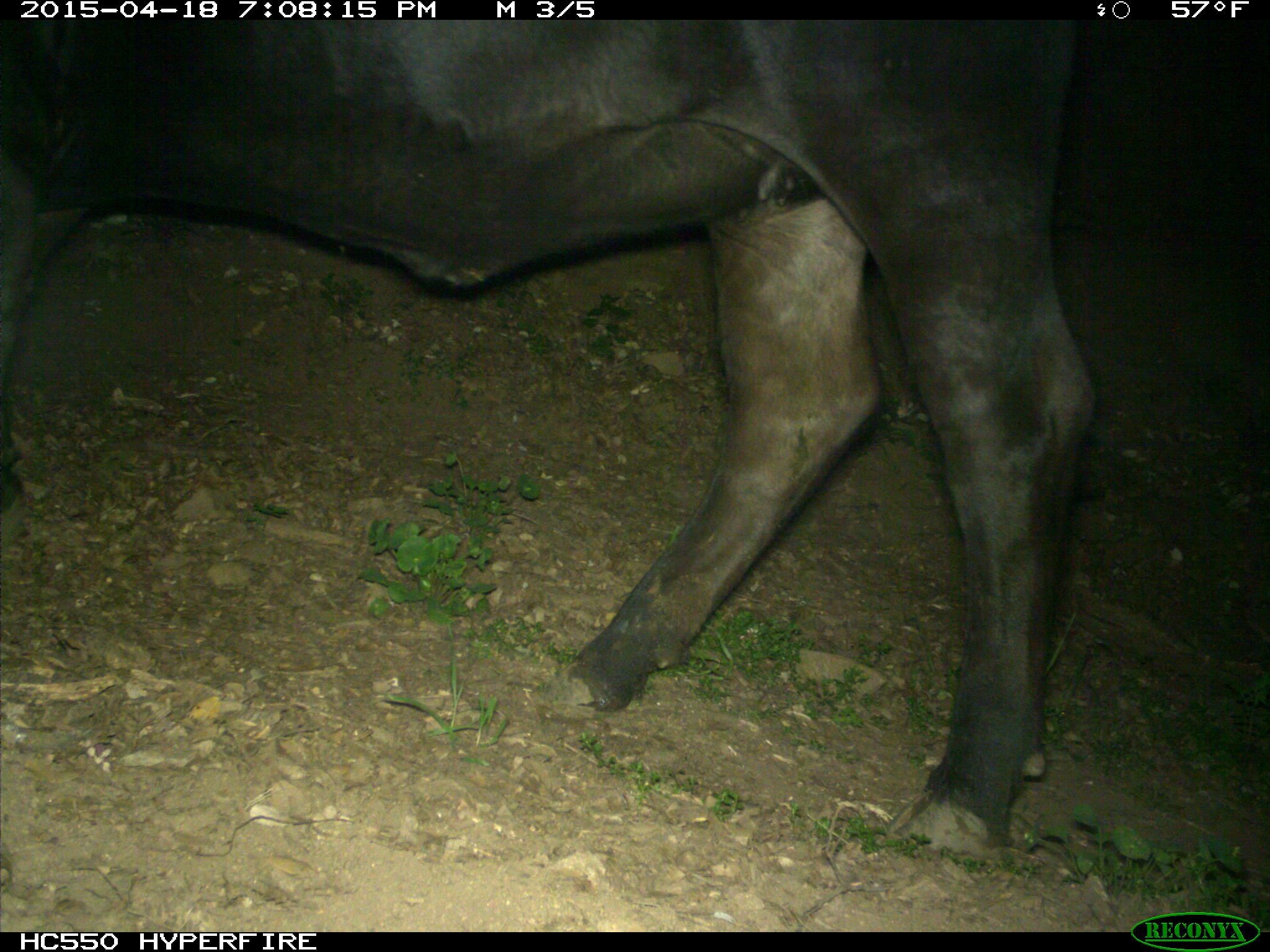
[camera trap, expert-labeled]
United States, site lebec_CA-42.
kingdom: Animalia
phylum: Chordata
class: Mammalia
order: Artiodactyla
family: Bovidae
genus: Bos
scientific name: Bos taurus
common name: domestic cow